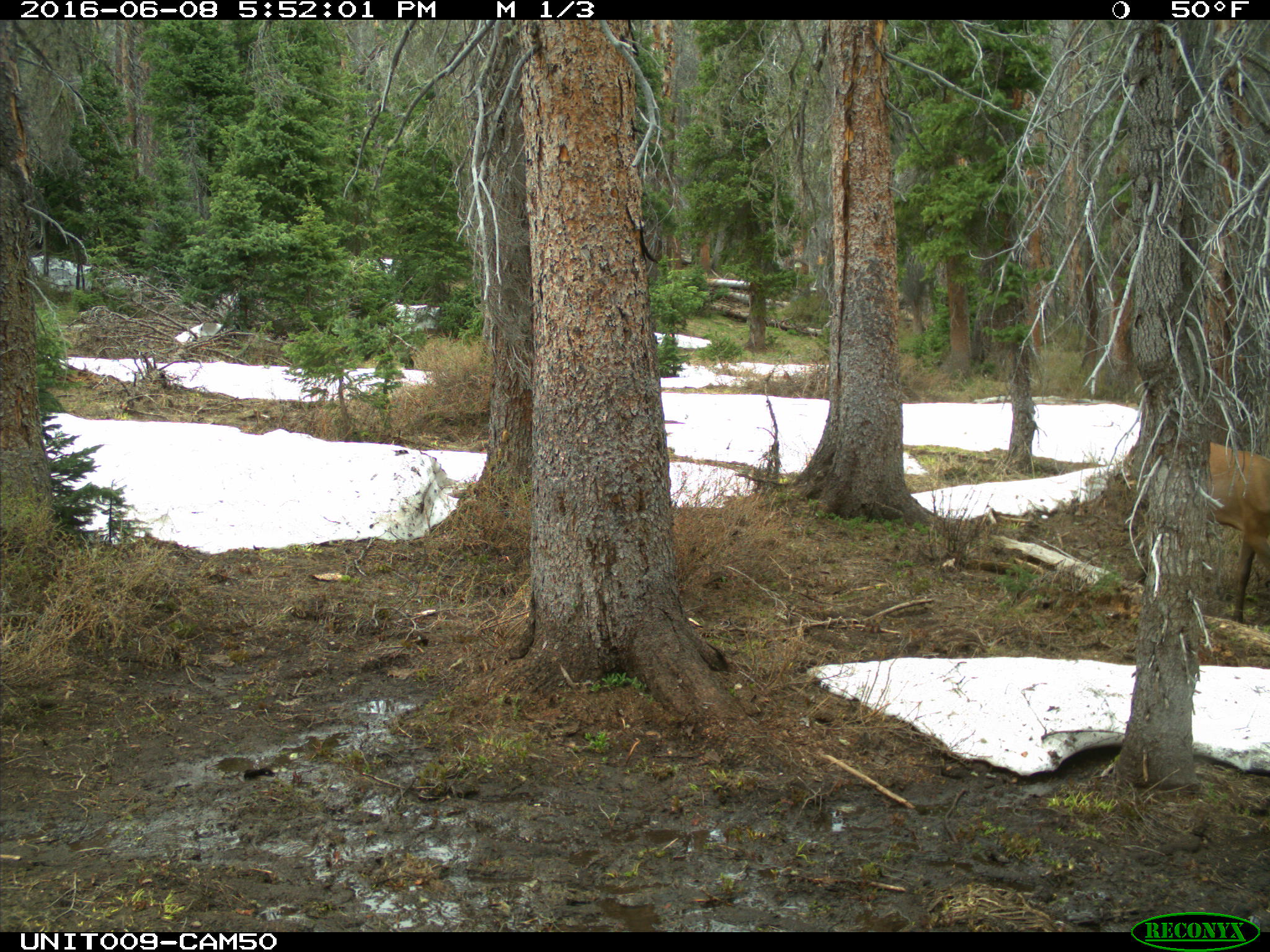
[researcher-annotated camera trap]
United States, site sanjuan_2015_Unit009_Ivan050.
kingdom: Animalia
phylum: Chordata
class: Mammalia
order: Artiodactyla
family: Cervidae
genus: Cervus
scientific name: Cervus elaphus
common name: red deer